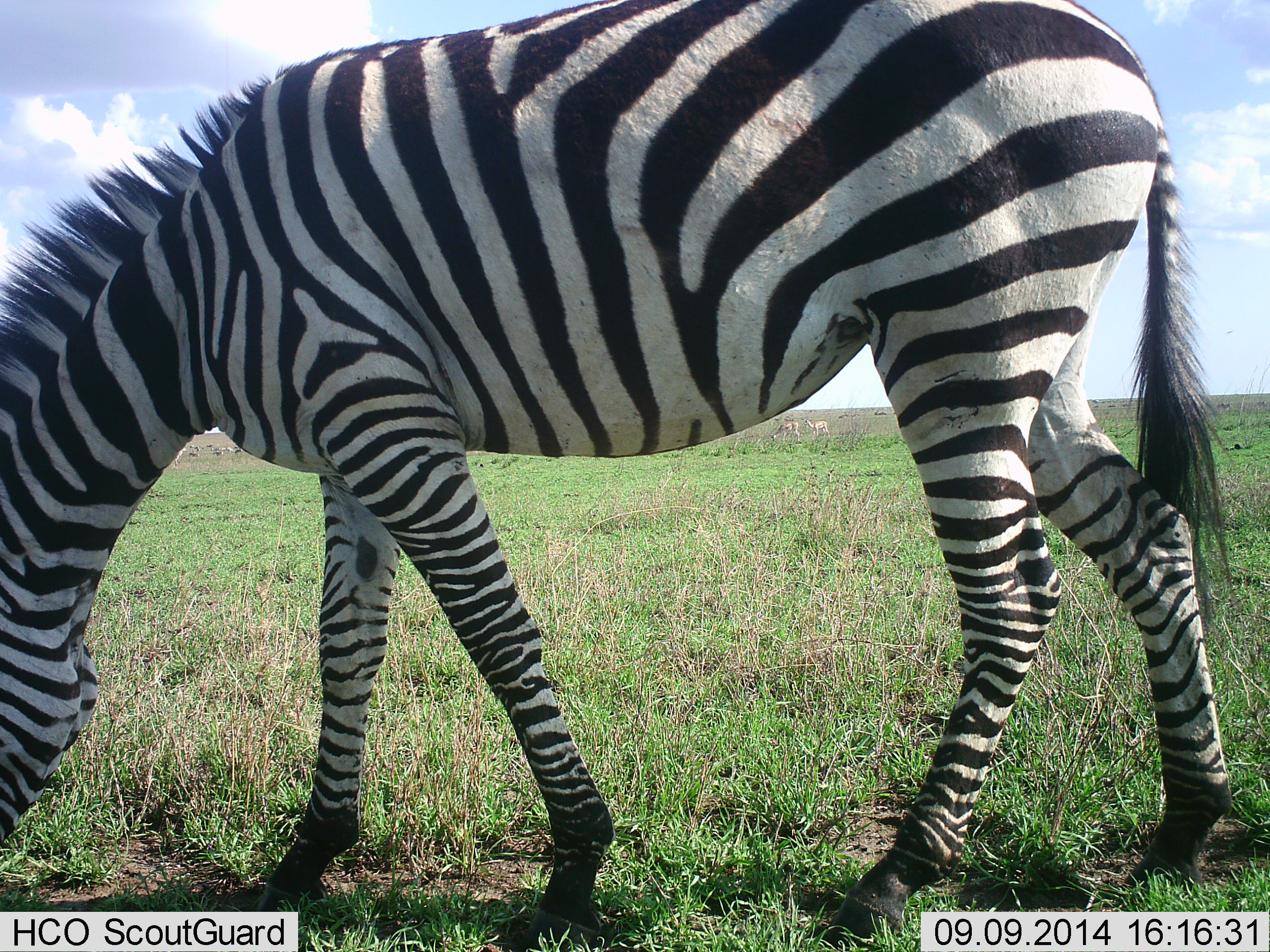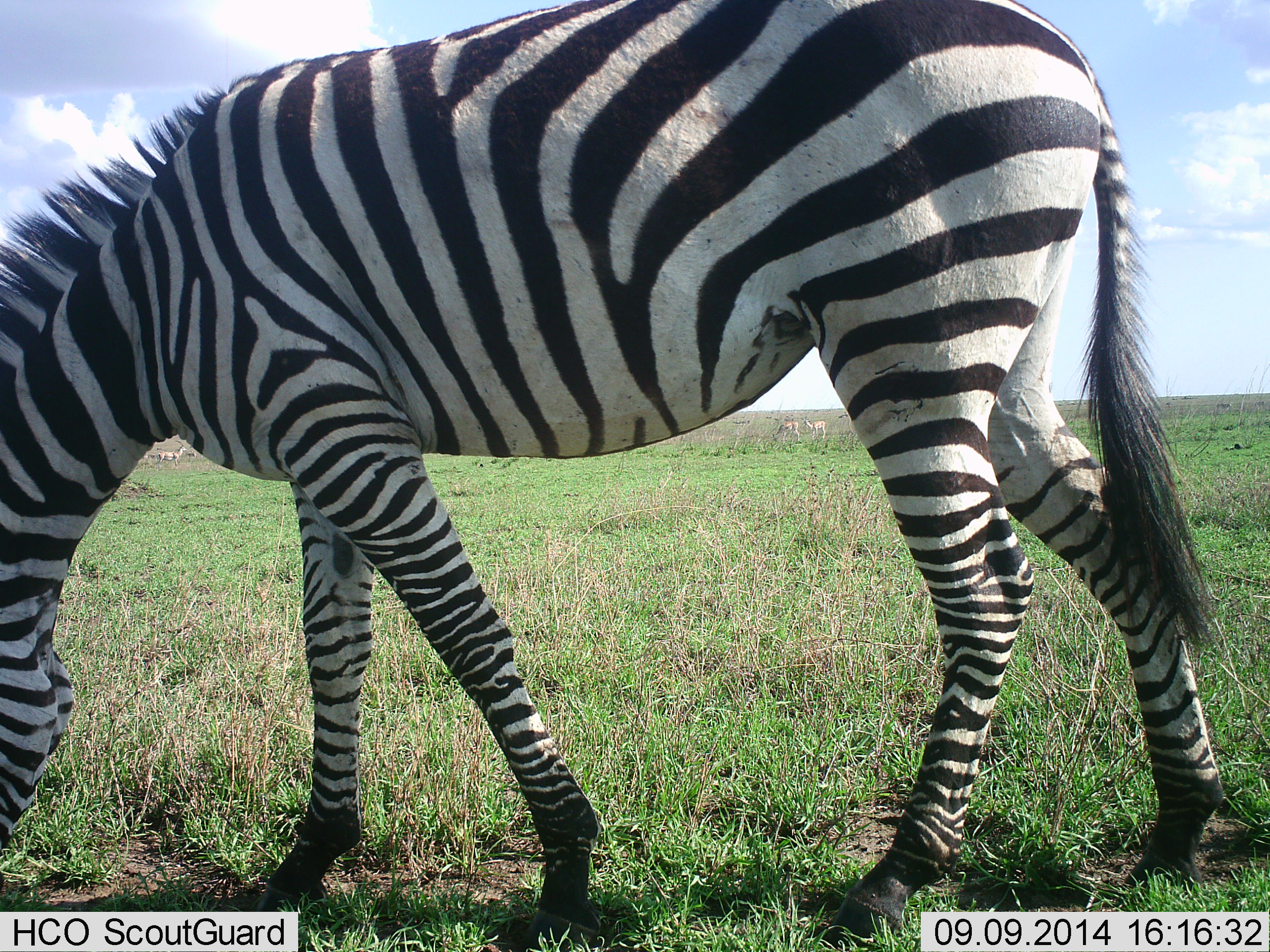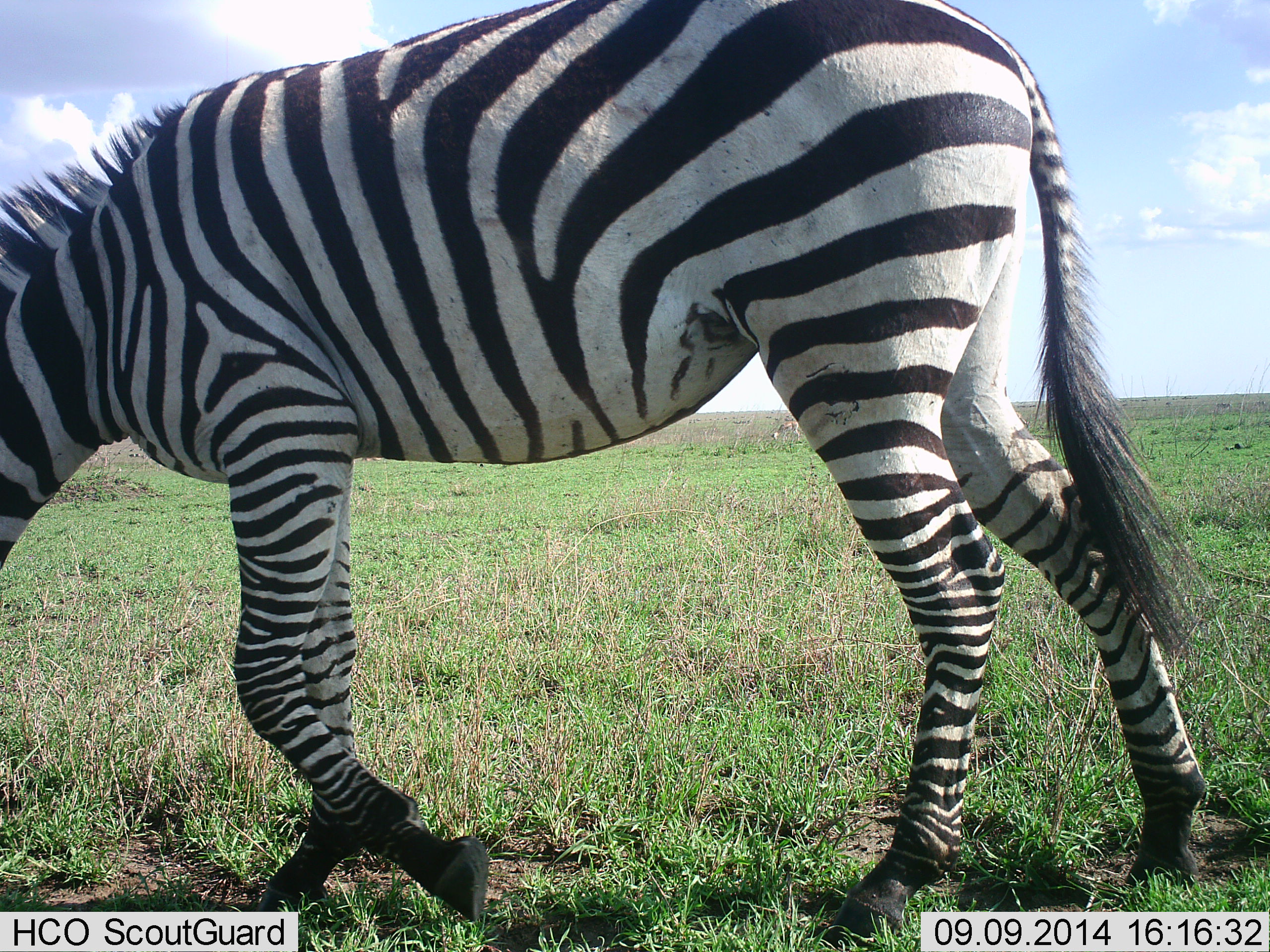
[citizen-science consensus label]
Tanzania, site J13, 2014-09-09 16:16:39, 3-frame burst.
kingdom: Animalia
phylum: Chordata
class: Mammalia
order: Perissodactyla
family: Equidae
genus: Equus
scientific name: Equus quagga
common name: plains zebra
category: zebra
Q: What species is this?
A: Zebra (plains zebra) (Equus quagga).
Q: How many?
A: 1.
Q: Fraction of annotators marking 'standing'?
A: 50%.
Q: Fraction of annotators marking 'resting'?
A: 0%.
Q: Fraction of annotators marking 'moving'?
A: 0%.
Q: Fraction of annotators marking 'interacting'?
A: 0%.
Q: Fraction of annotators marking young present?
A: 0%.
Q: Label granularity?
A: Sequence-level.